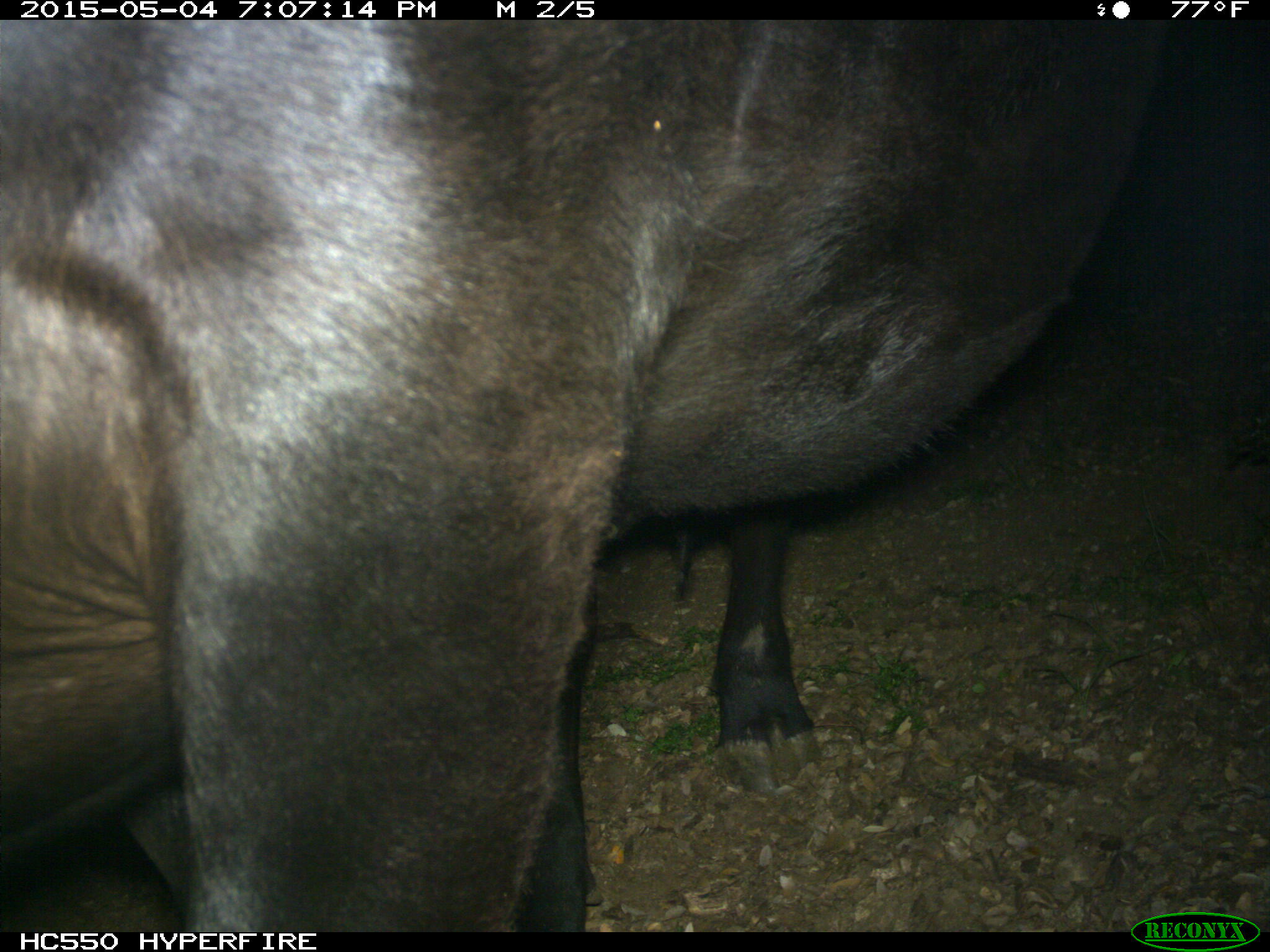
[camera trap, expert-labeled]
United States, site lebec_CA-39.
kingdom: Animalia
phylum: Chordata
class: Mammalia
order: Artiodactyla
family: Bovidae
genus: Bos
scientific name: Bos taurus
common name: domestic cow